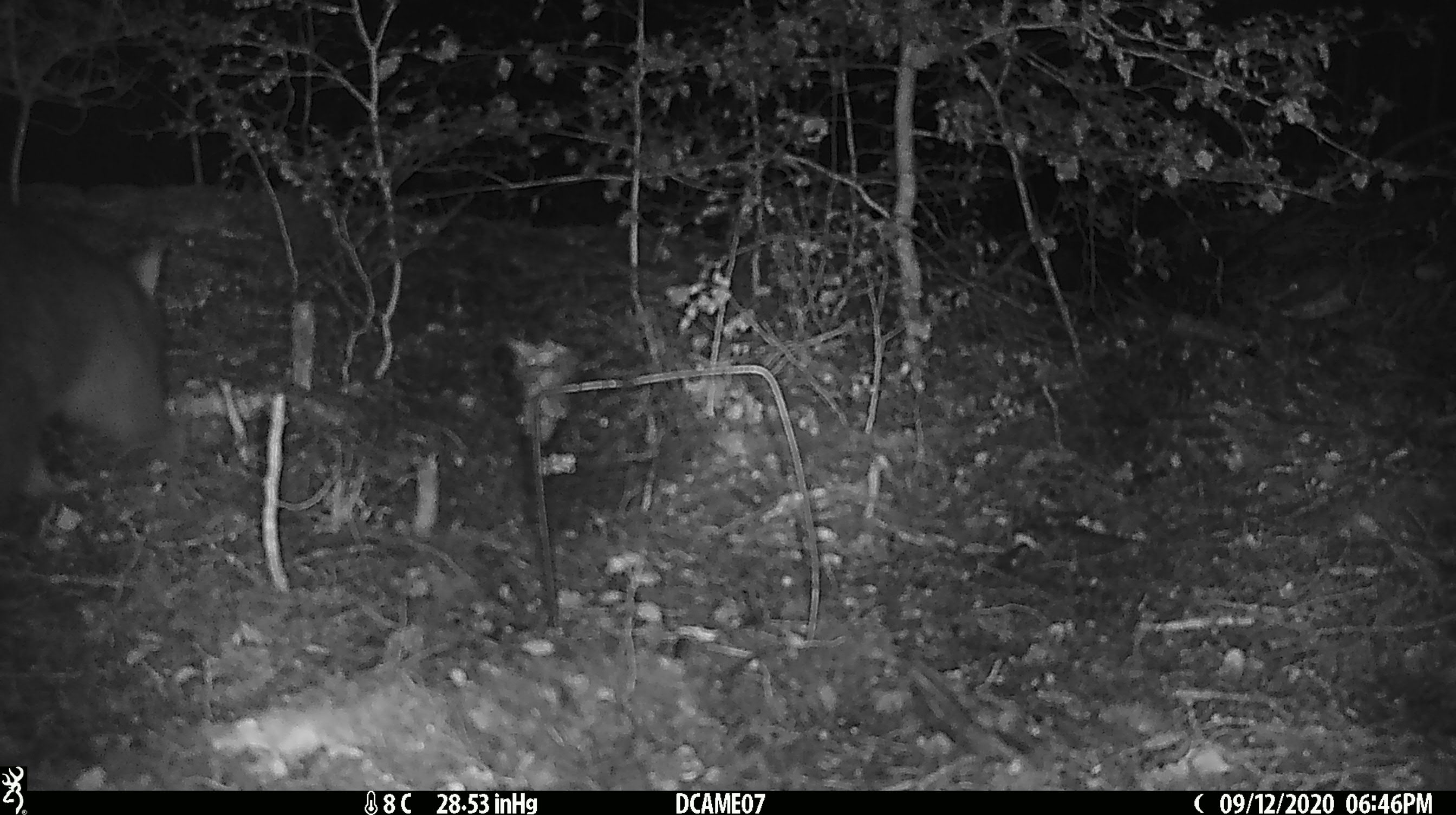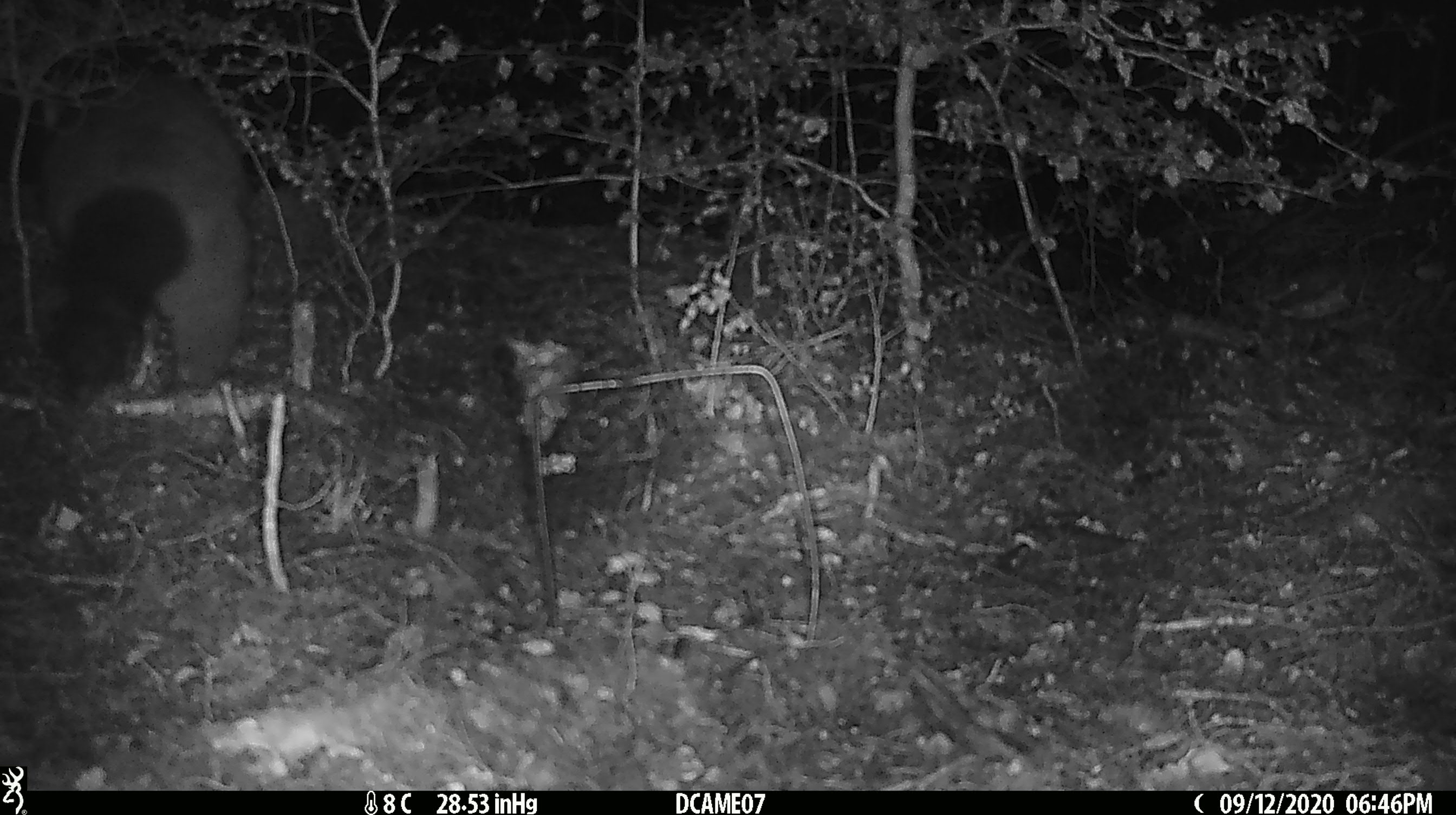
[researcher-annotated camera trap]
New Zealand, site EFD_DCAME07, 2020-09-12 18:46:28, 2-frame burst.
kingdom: Animalia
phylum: Chordata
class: Mammalia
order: Diprotodontia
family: Phalangeridae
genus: Trichosurus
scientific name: Trichosurus vulpecula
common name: common brushtail possum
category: possum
Possum (common brushtail possum) (Trichosurus vulpecula).